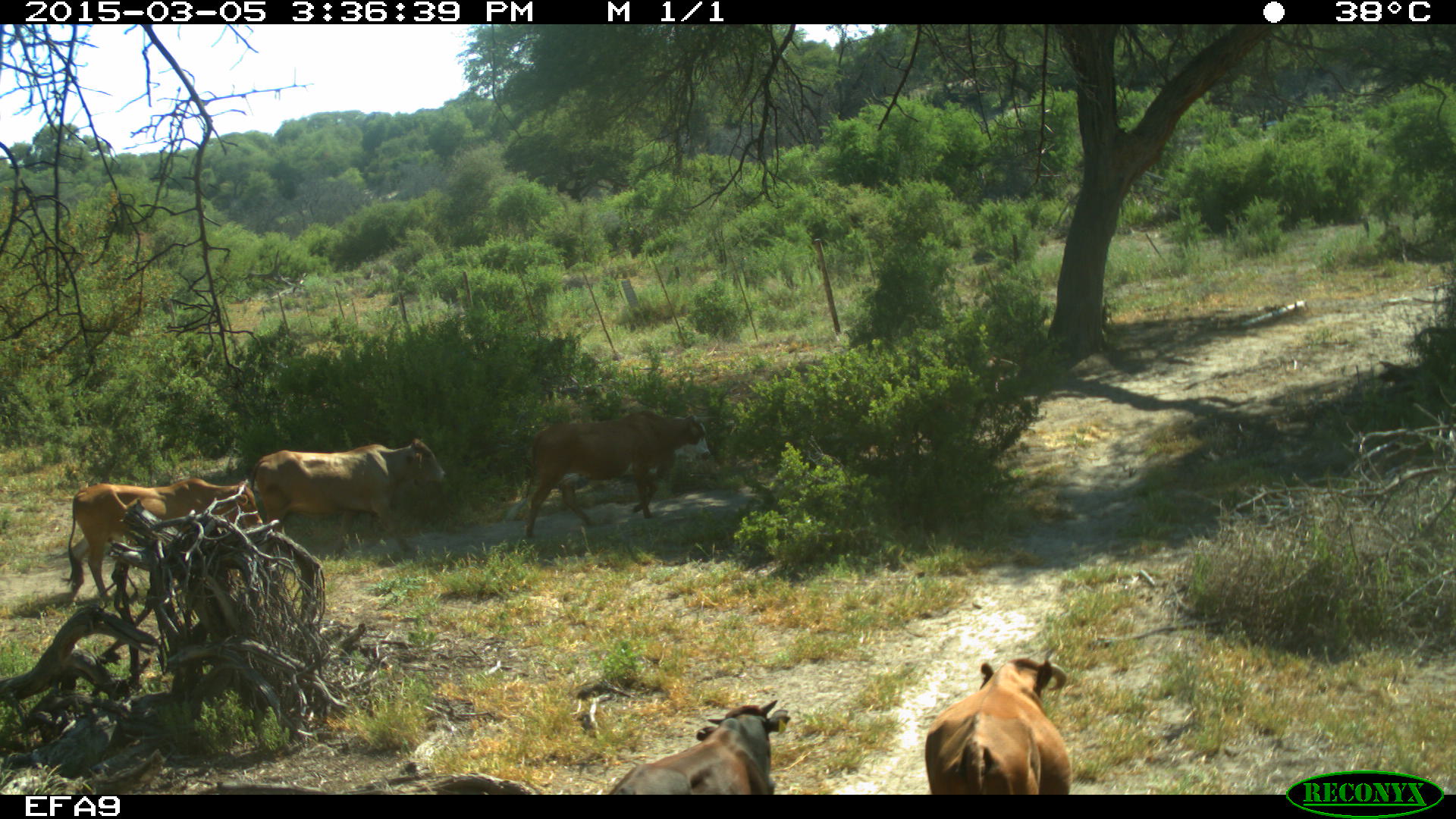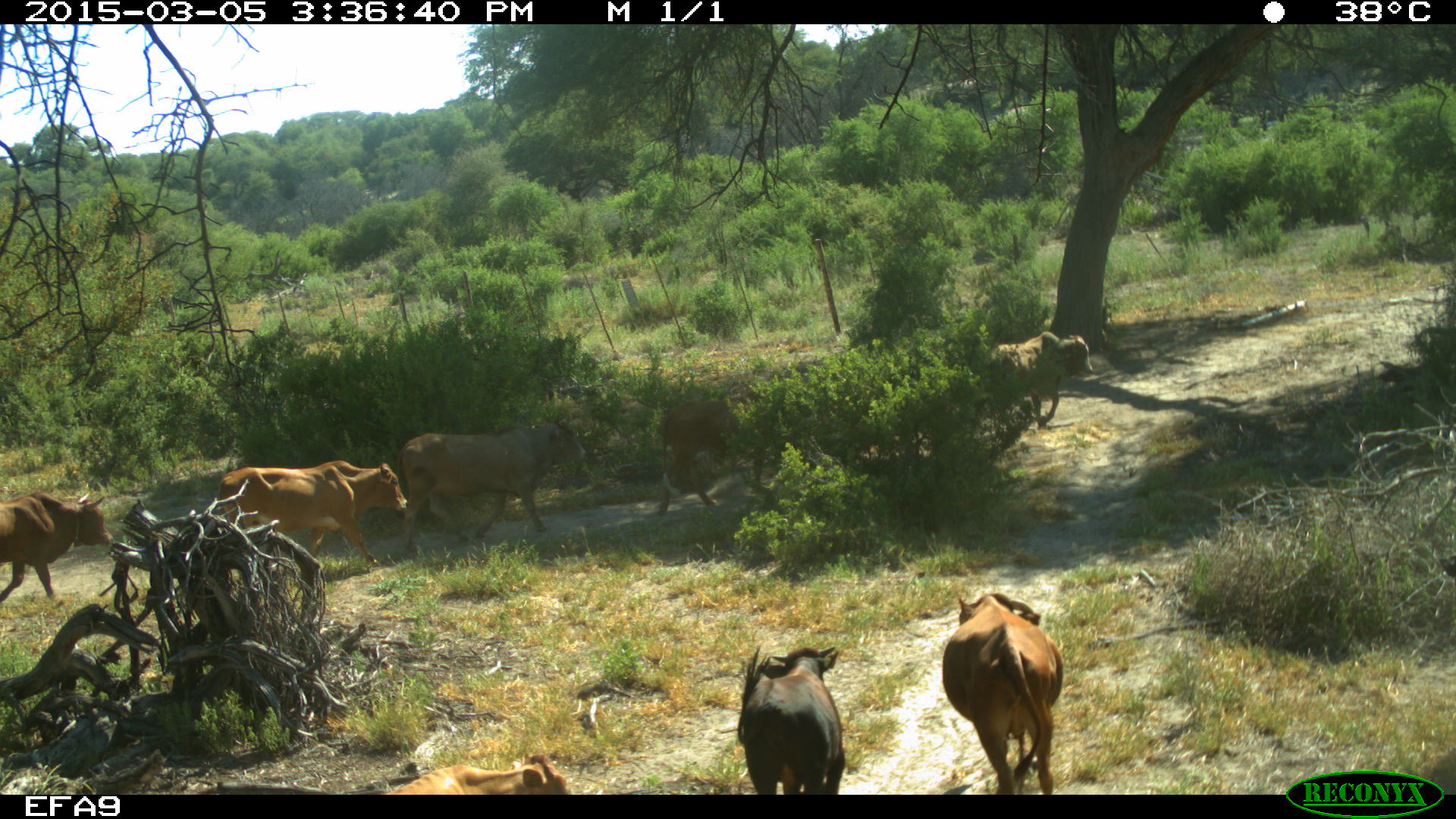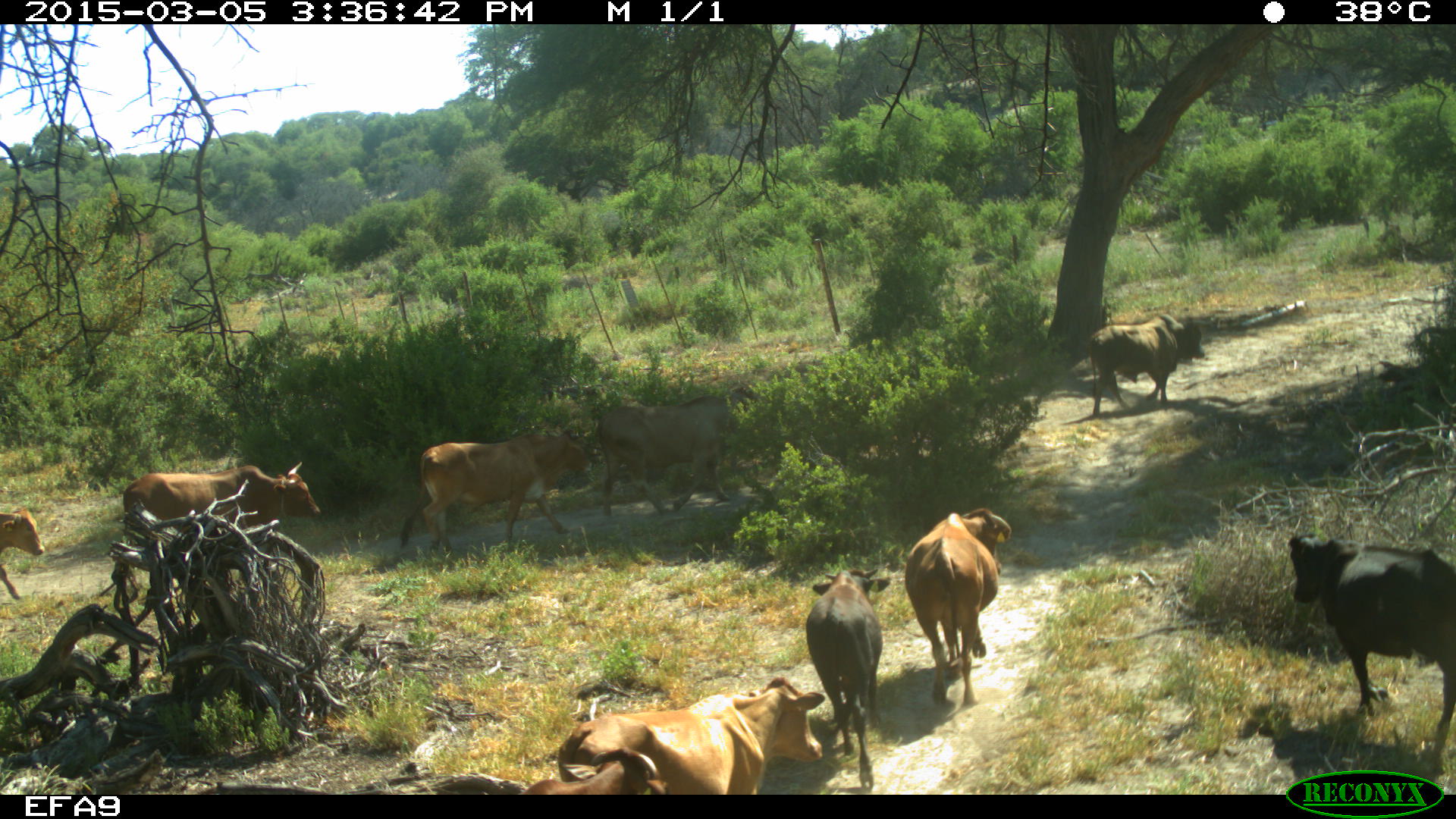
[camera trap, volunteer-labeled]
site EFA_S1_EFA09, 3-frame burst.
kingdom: Animalia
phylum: Chordata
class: Mammalia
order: Artiodactyla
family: Bovidae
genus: Bos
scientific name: Bos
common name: cattle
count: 5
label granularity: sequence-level